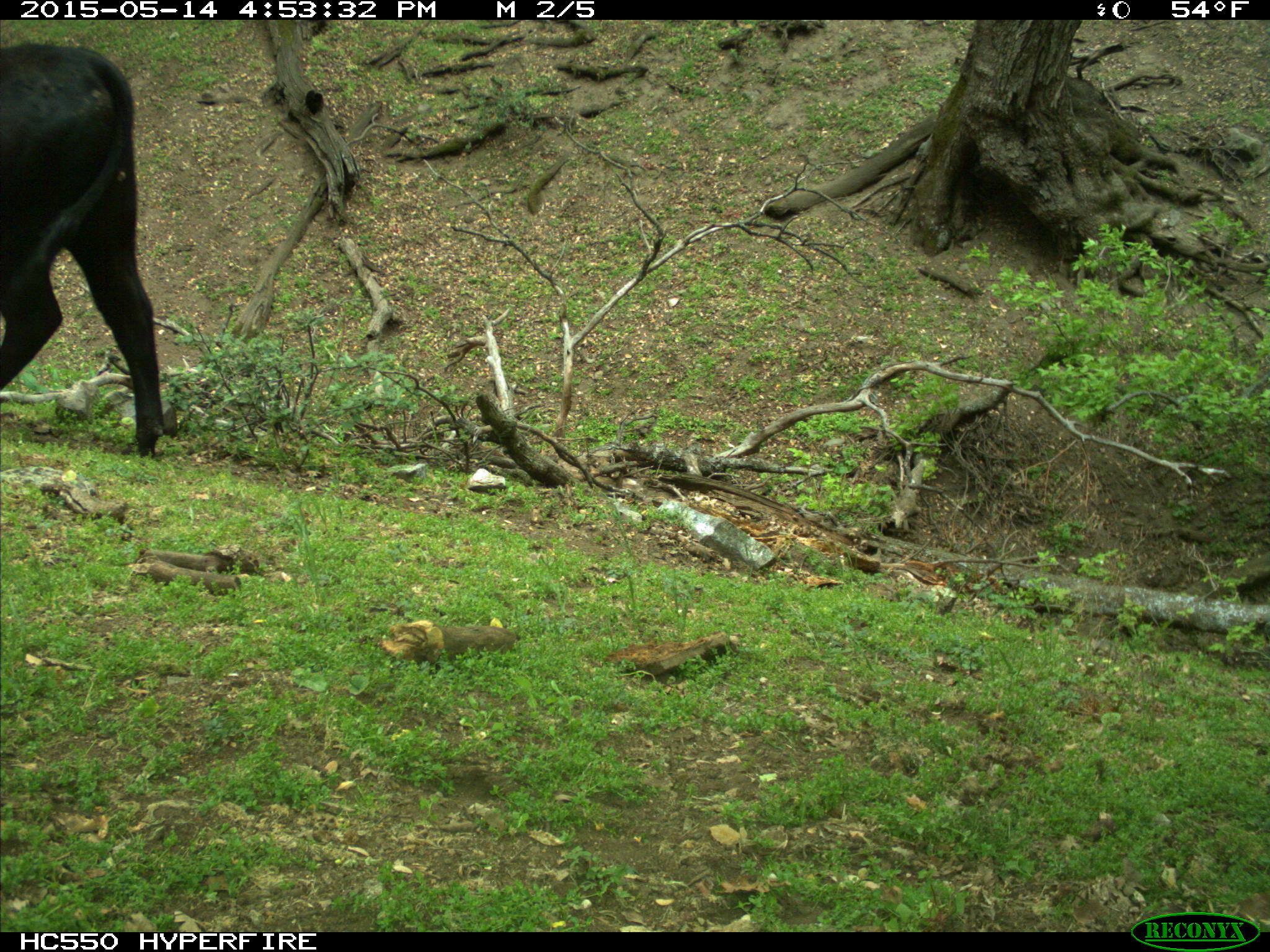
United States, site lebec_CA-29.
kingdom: Animalia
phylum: Chordata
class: Mammalia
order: Artiodactyla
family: Bovidae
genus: Bos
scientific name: Bos taurus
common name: domestic cow